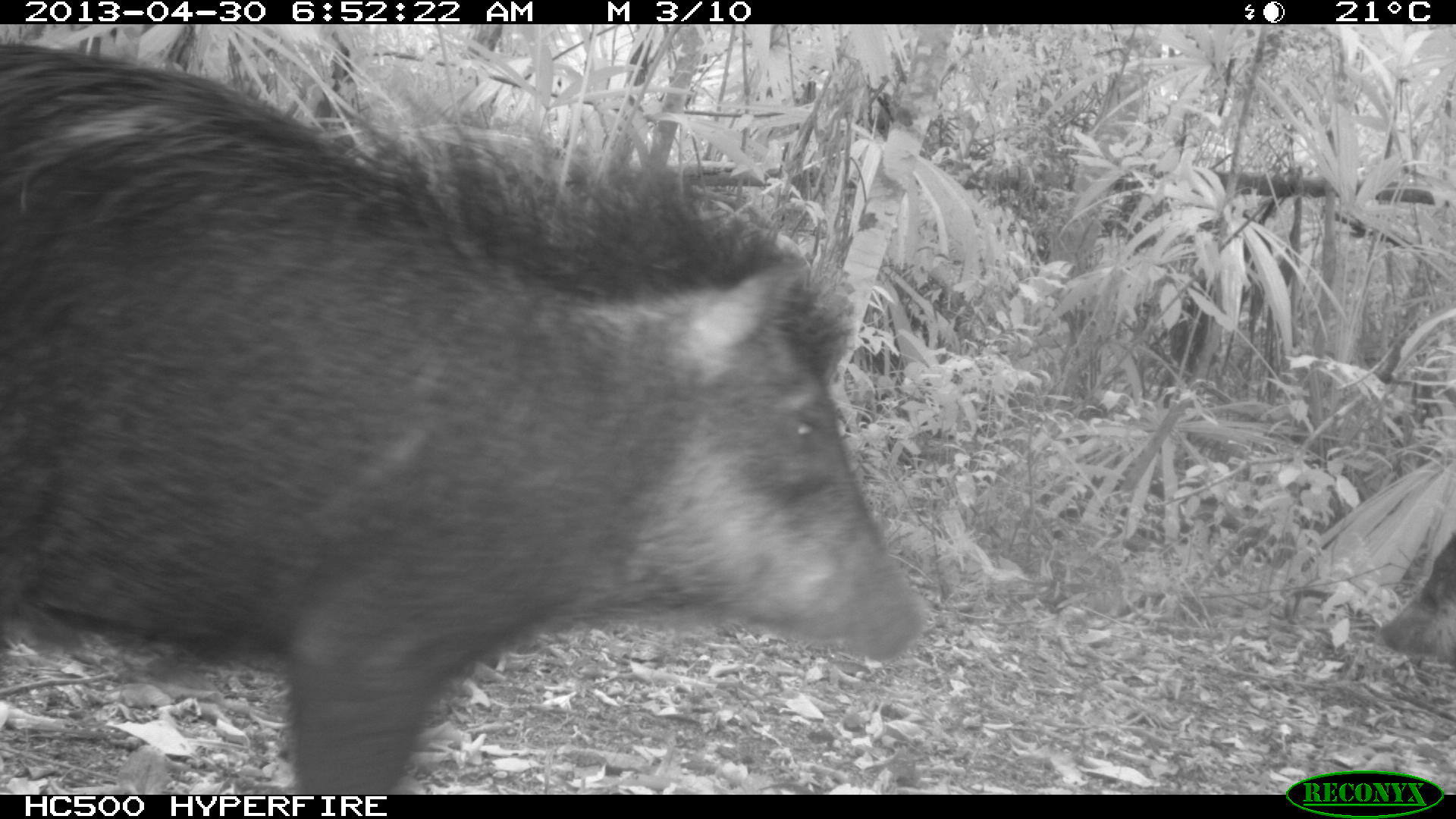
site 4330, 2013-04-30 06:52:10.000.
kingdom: Animalia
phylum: Chordata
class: Mammalia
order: Artiodactyla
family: Tayassuidae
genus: Tayassu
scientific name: Tayassu pecari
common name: white-lipped peccary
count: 5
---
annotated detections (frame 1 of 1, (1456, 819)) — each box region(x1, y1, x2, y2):
tayassu pecari: region(2, 41, 918, 792); region(1375, 527, 1456, 669)